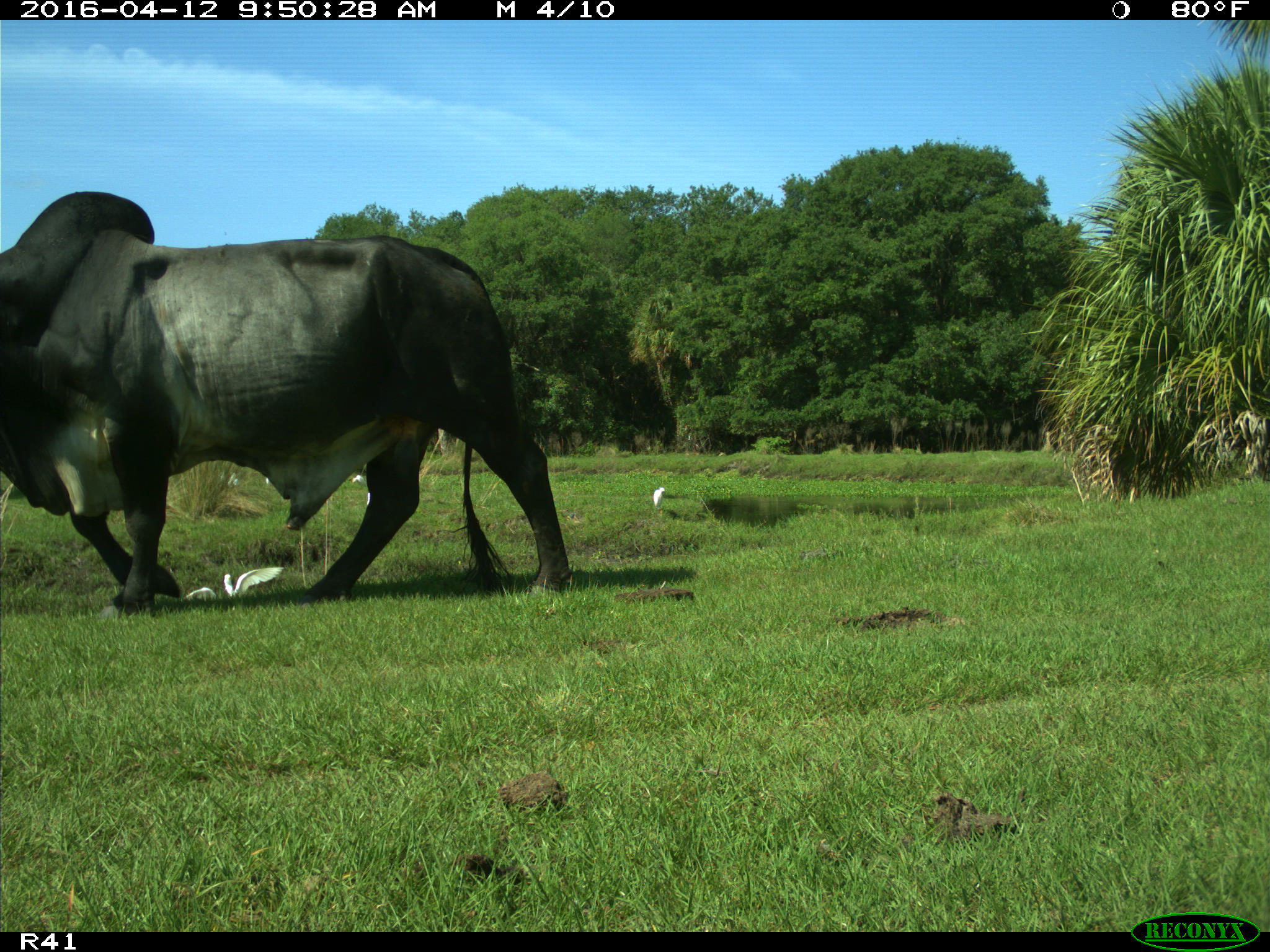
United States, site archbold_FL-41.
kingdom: Animalia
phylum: Chordata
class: Mammalia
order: Artiodactyla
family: Bovidae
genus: Bos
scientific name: Bos taurus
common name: domestic cow